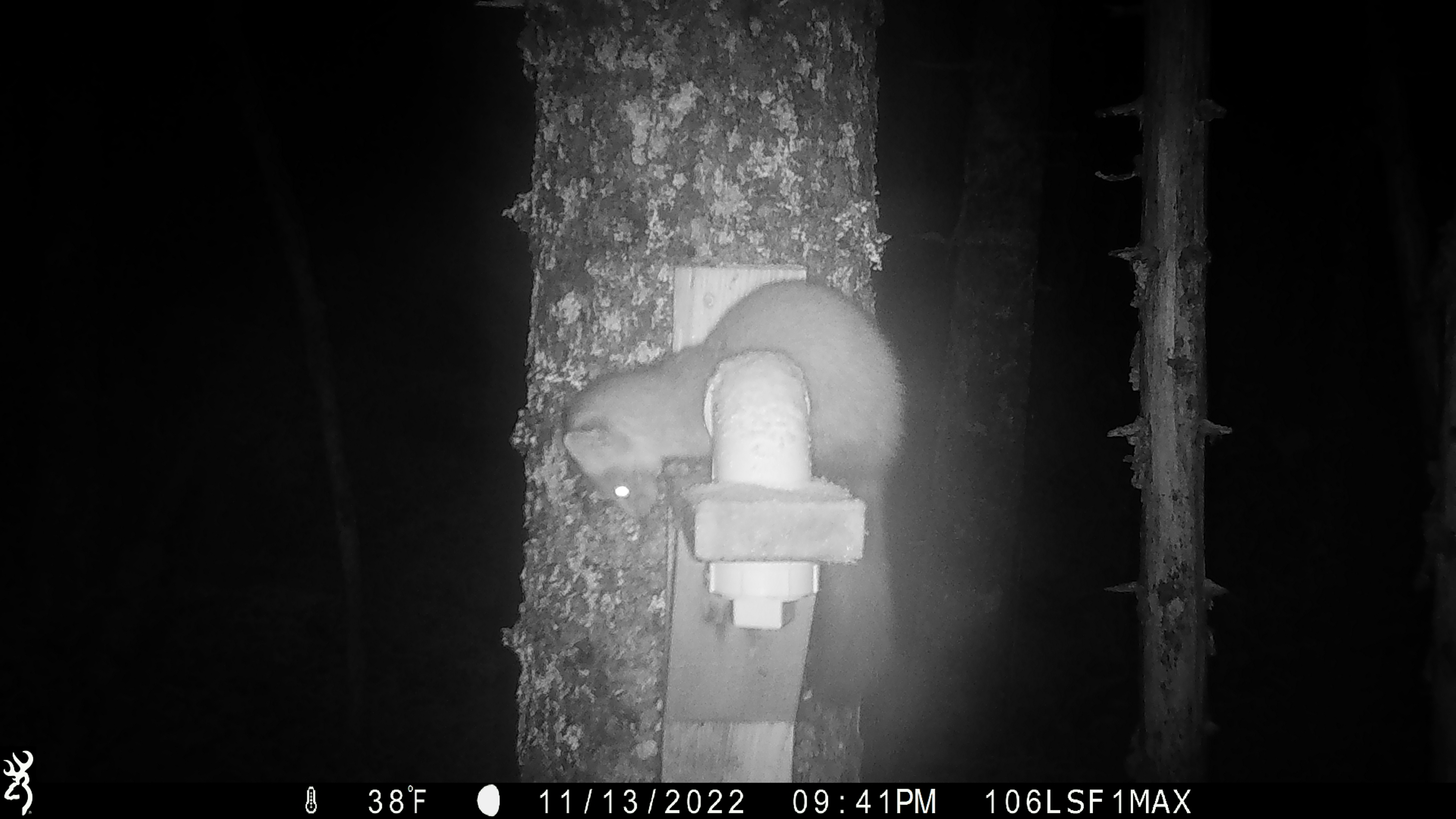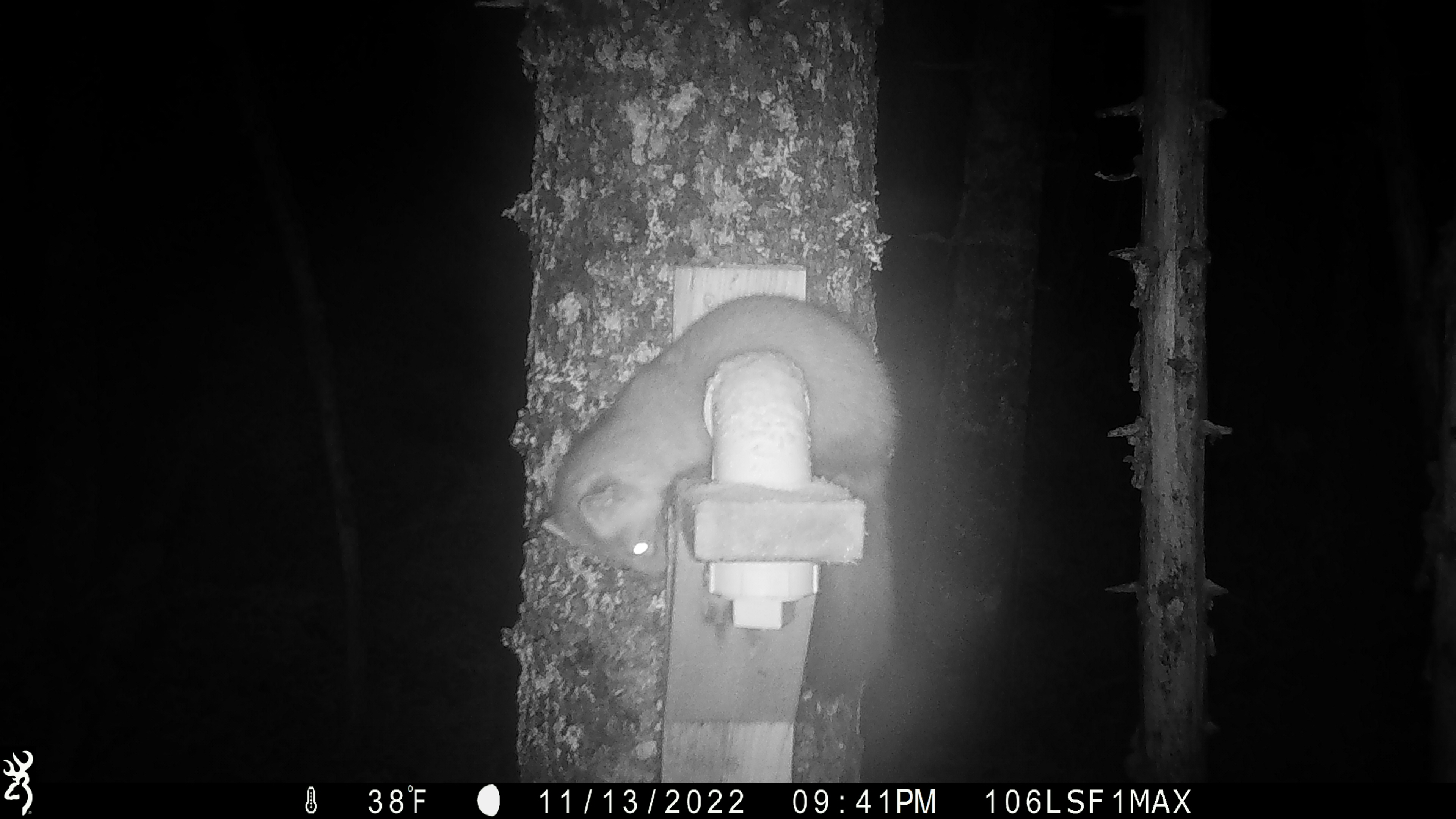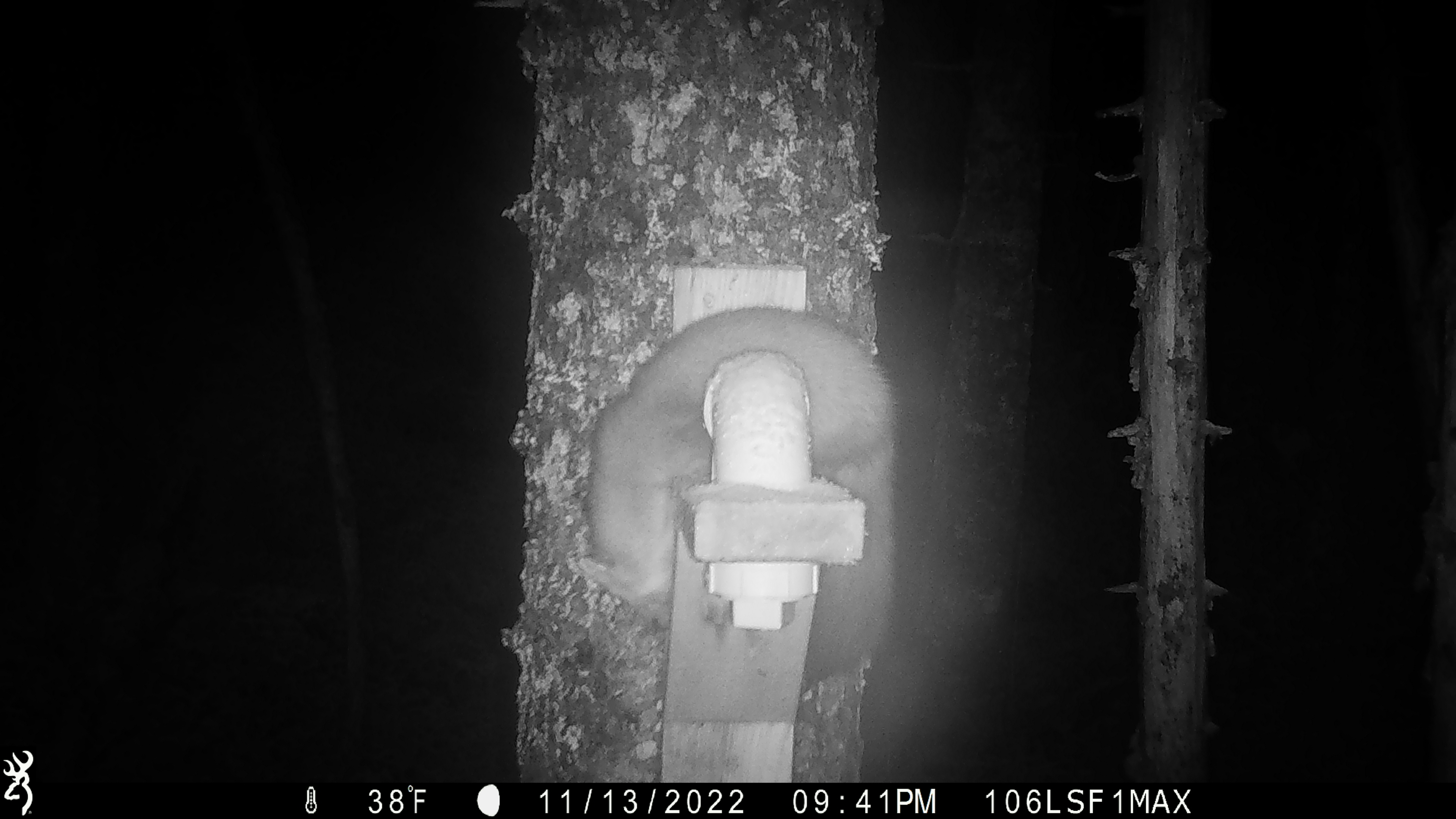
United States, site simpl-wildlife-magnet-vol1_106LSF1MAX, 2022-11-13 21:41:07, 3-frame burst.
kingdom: Animalia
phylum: Chordata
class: Mammalia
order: Carnivora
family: Mustelidae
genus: Martes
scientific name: Martes americana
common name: american marten